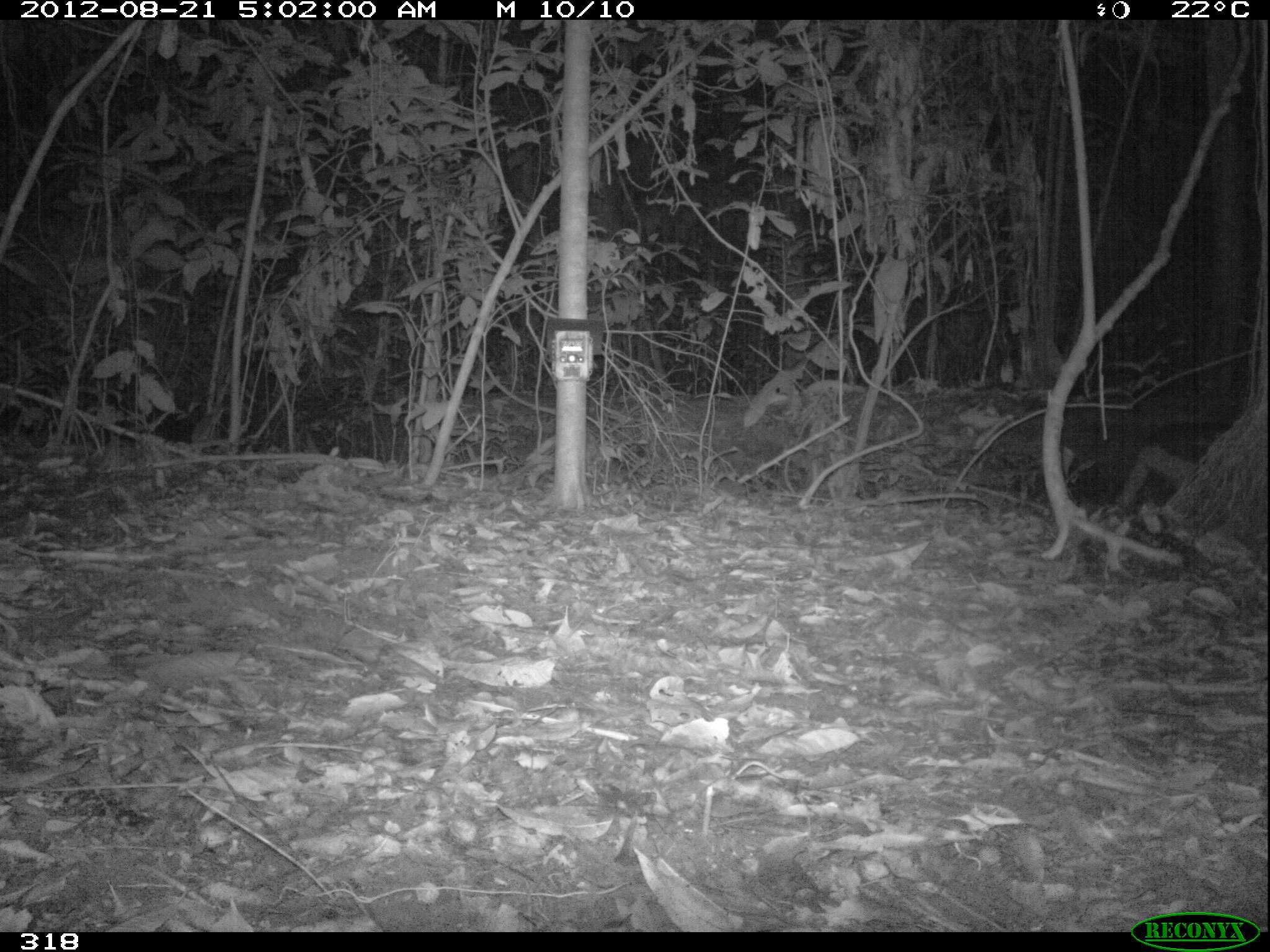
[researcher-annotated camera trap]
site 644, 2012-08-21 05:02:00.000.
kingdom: Animalia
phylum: Chordata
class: Mammalia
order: Cingulata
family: Chlamyphoridae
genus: Priodontes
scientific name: Priodontes maximus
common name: giant armadillo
Priodontes maximus (giant armadillo).